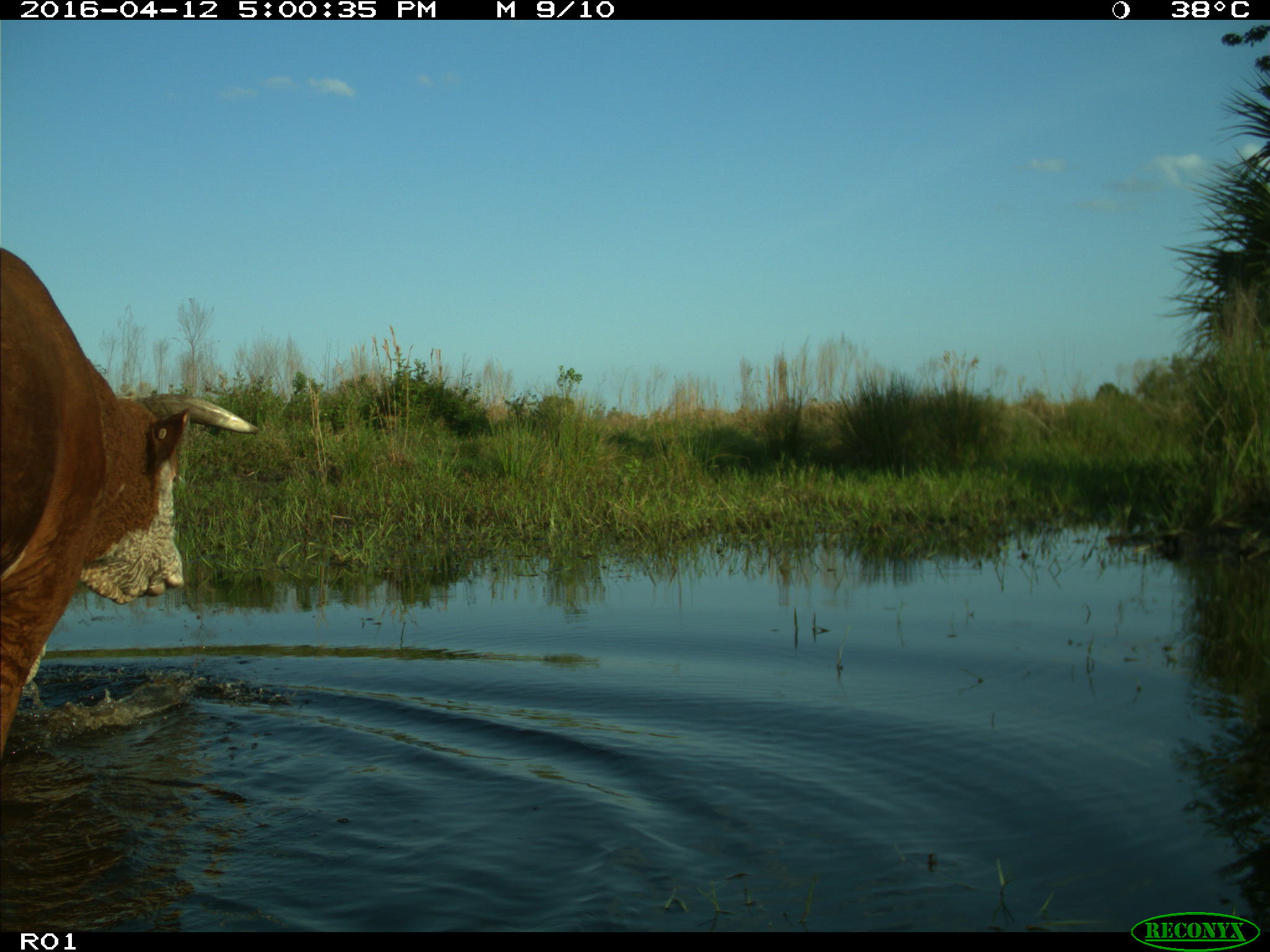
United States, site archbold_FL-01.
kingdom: Animalia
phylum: Chordata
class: Mammalia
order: Artiodactyla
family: Bovidae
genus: Bos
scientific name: Bos taurus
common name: domestic cow